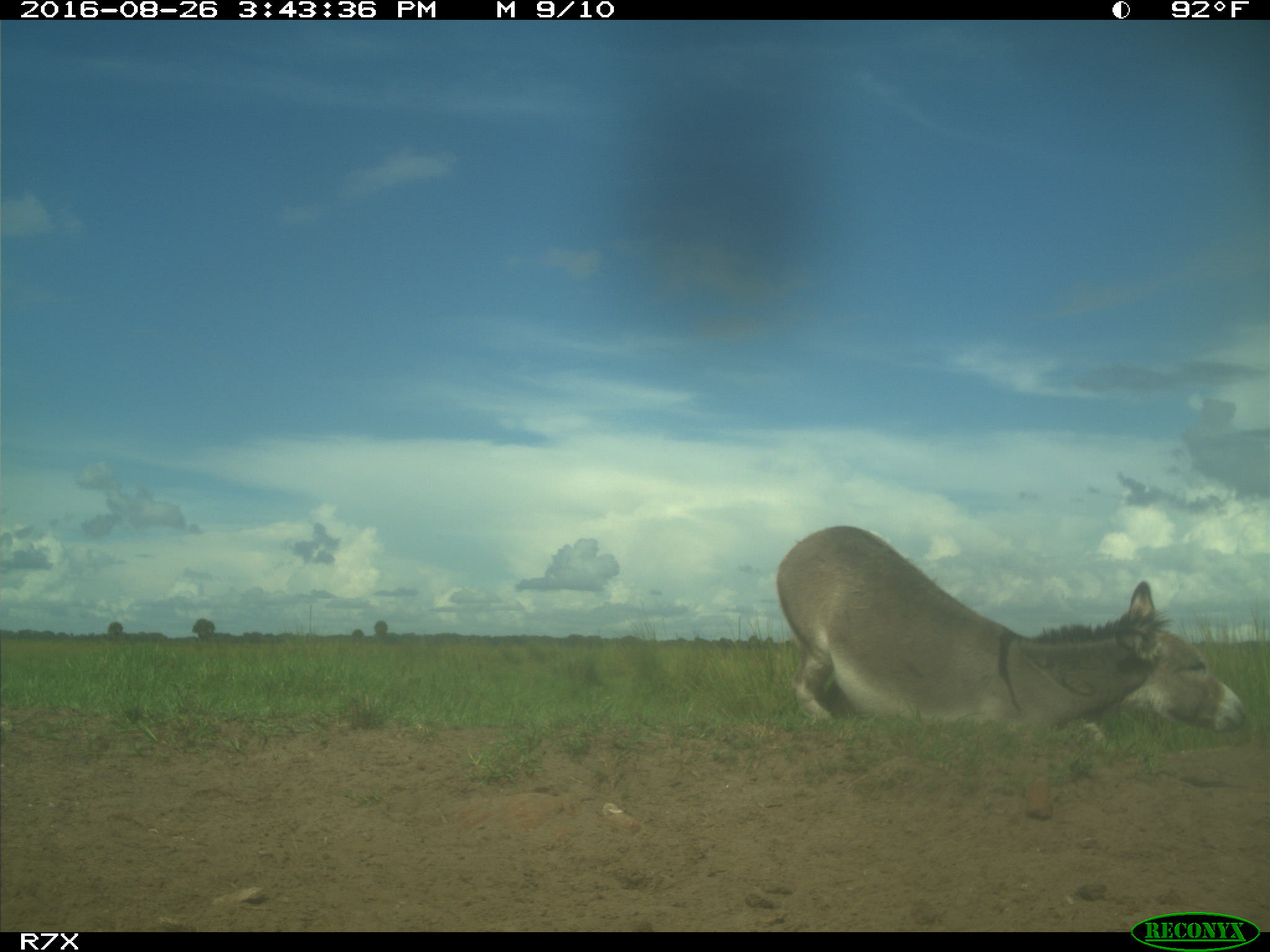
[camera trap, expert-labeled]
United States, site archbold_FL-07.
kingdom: Animalia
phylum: Chordata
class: Mammalia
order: Perissodactyla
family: Equidae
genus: Equus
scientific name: Equus africanus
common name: african wild ass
Equus africanus (african wild ass).